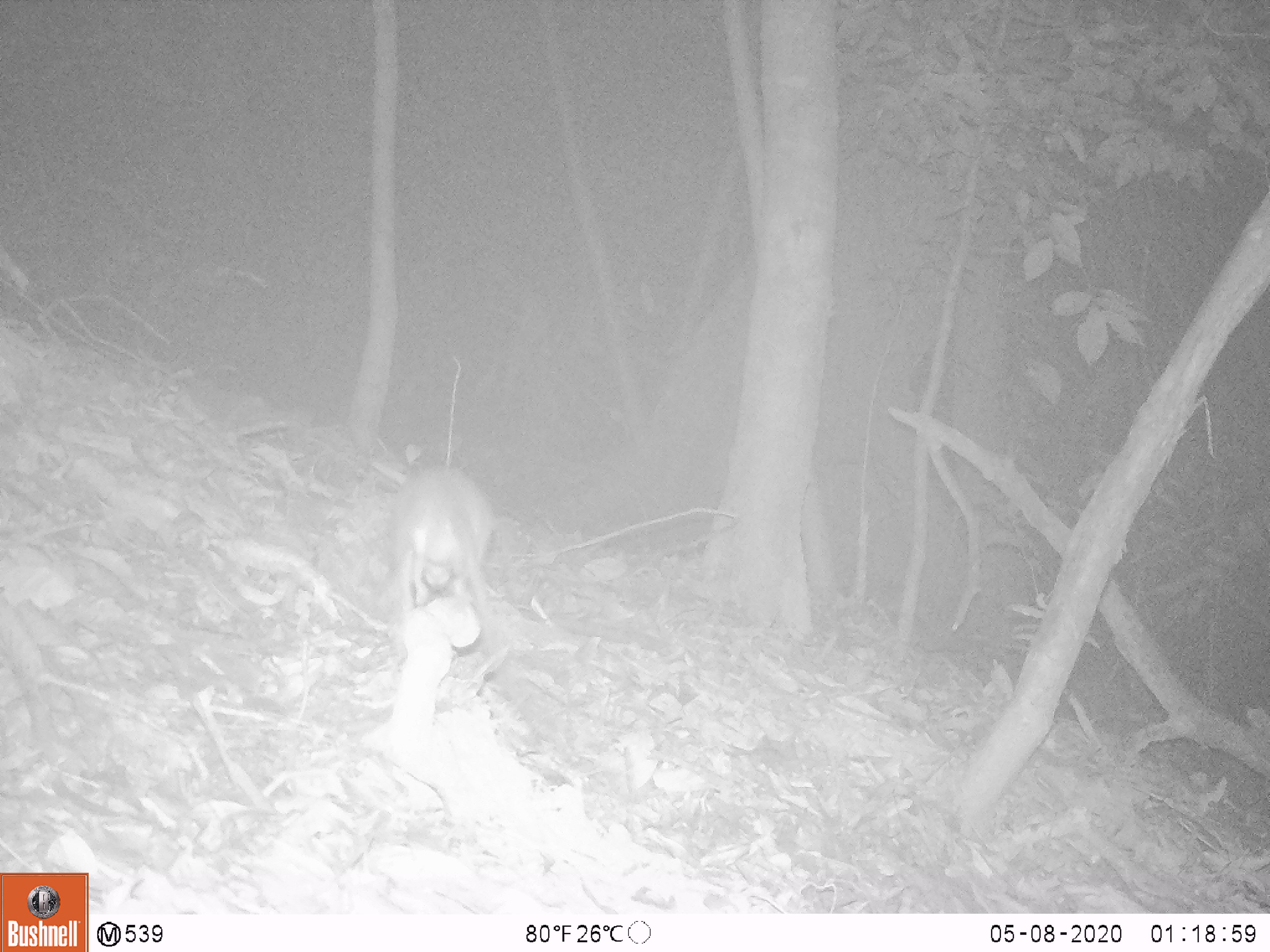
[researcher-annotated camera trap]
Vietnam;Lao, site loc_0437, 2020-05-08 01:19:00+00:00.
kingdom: Animalia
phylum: Chordata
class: Mammalia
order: Rodentia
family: Muridae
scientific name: Muridae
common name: old-world mice and rats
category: unidentified murid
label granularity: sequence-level